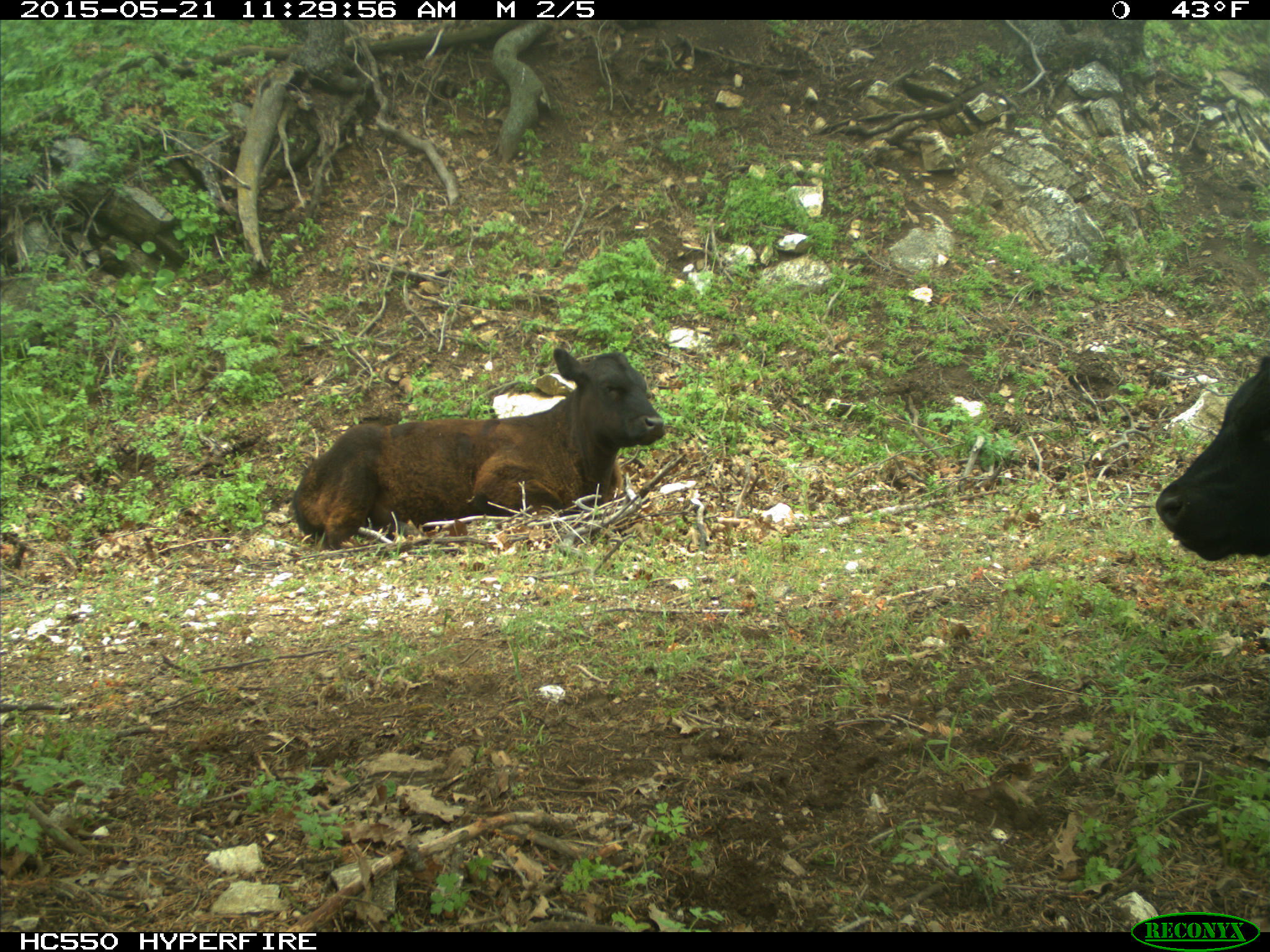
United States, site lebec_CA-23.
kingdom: Animalia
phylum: Chordata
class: Mammalia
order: Artiodactyla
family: Bovidae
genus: Bos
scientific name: Bos taurus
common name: domestic cow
Bos taurus (domestic cow).